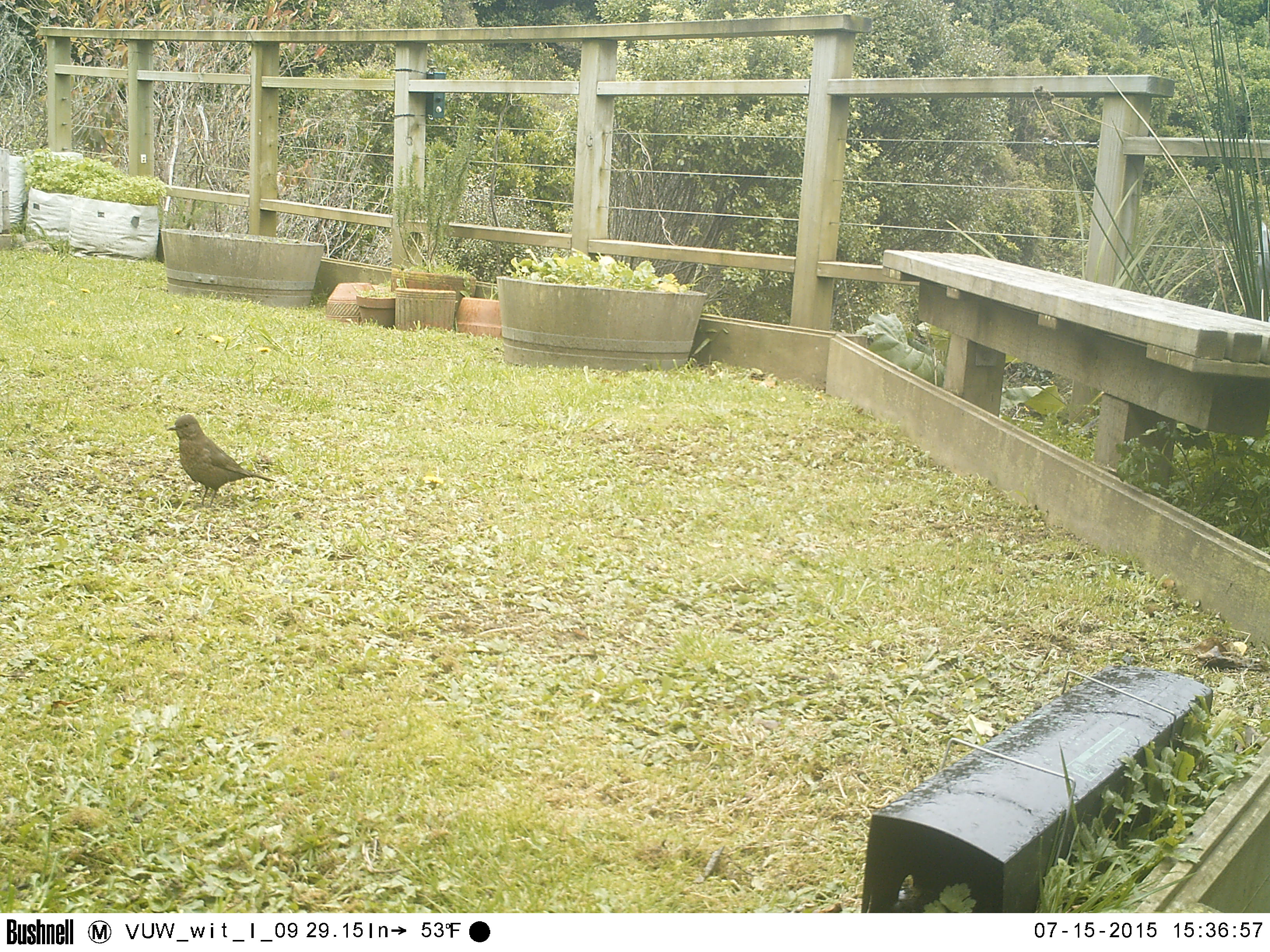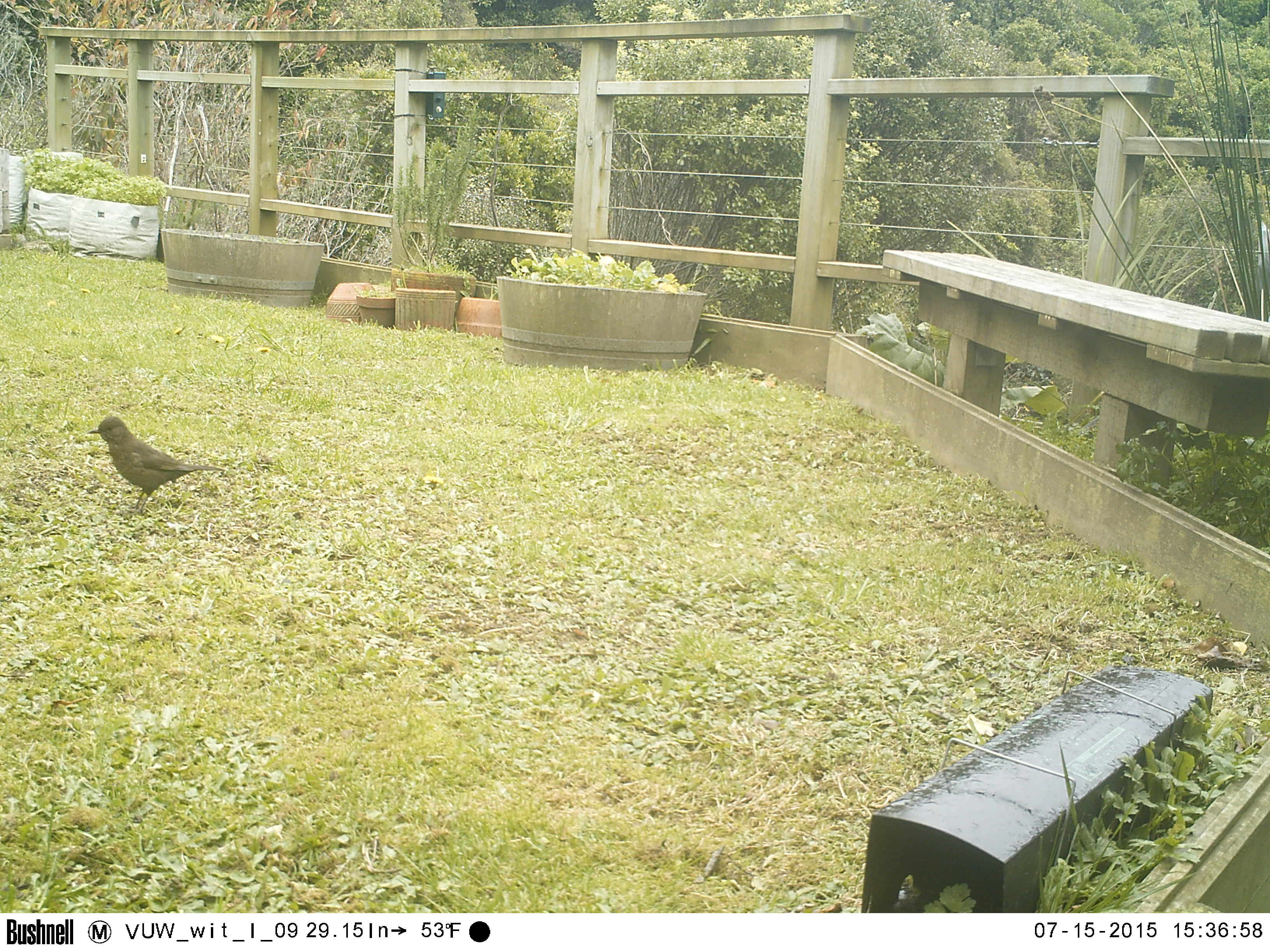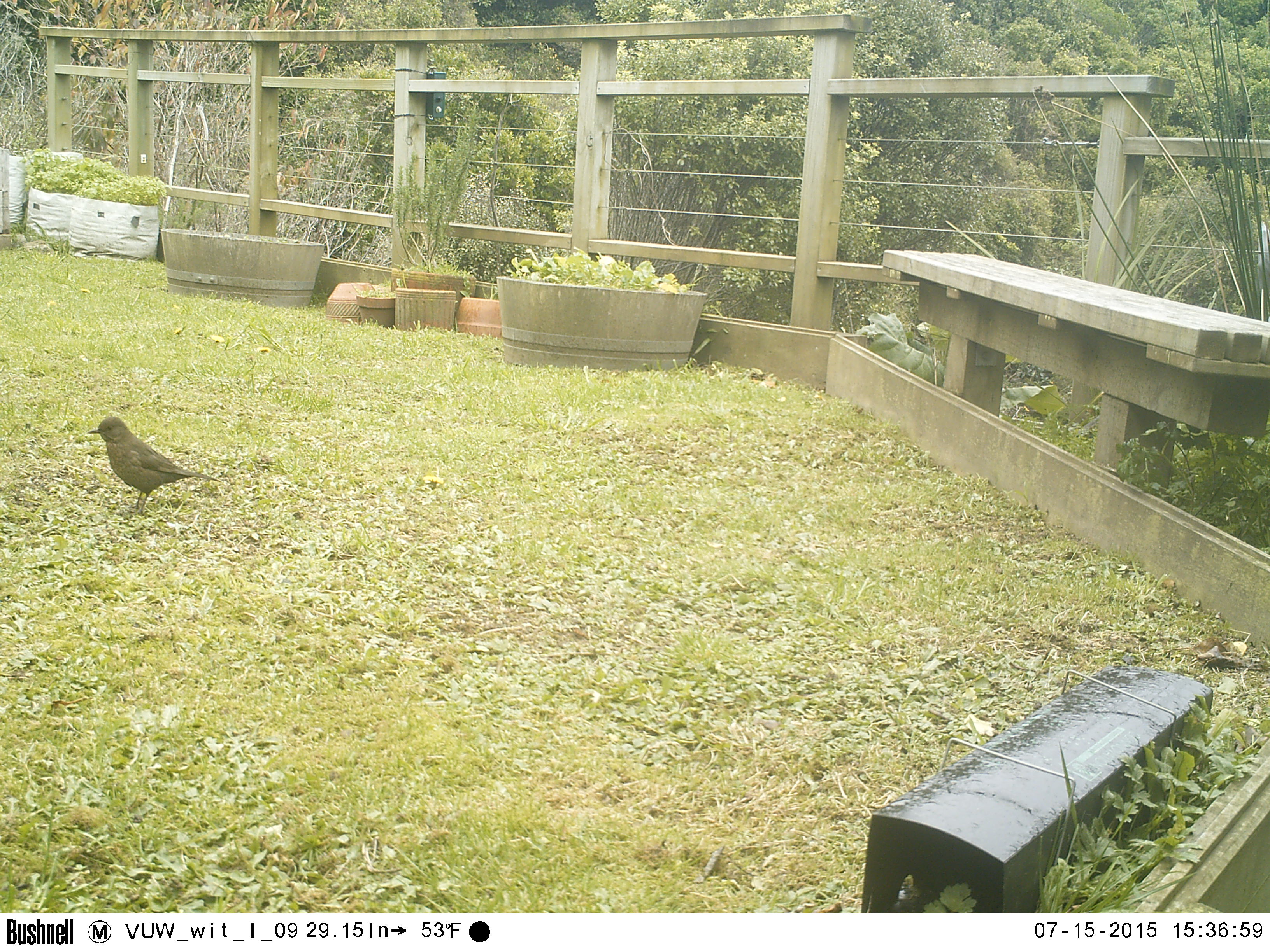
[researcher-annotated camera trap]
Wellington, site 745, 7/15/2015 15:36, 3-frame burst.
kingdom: Animalia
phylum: Chordata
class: Aves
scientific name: Aves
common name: bird